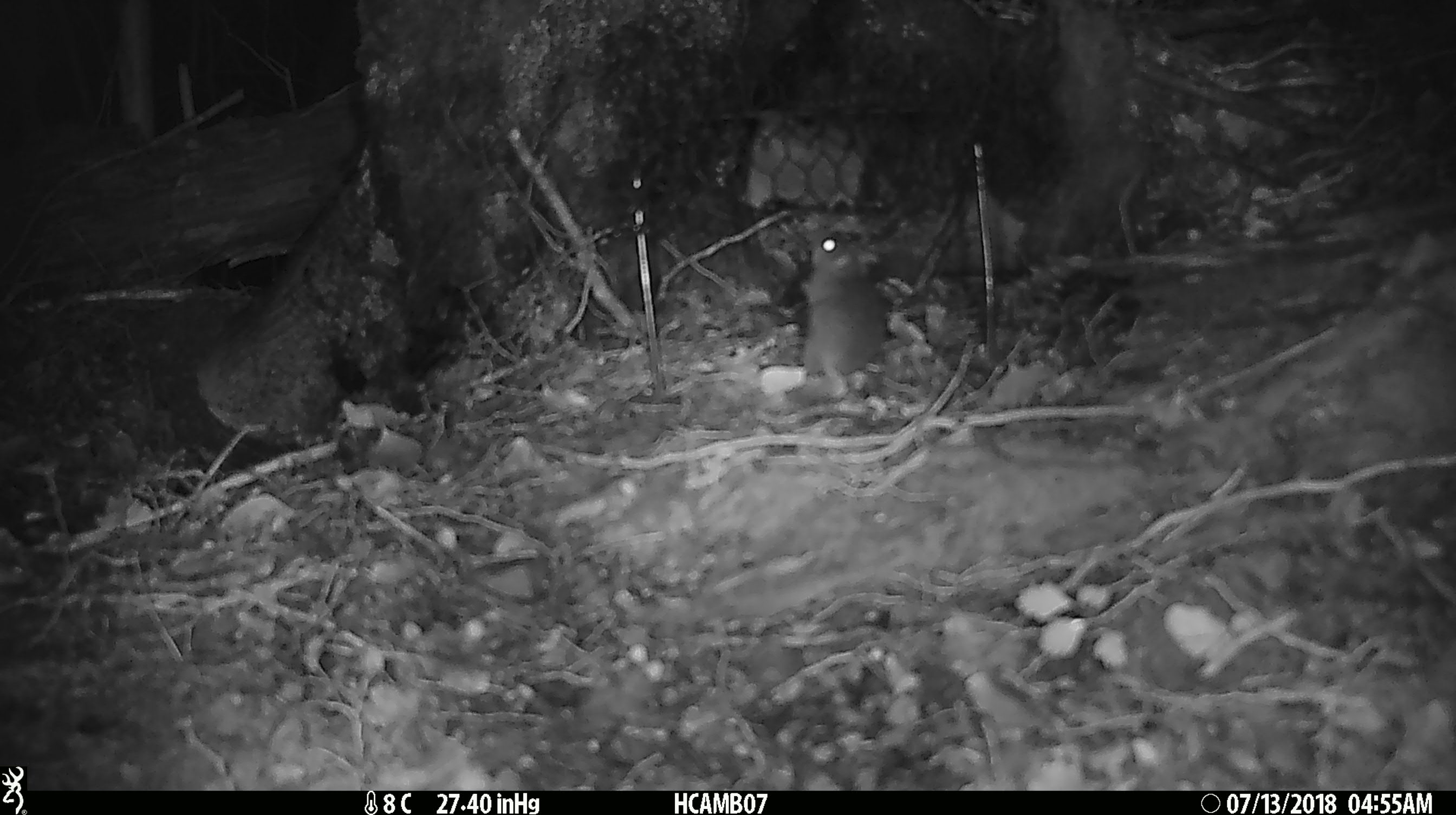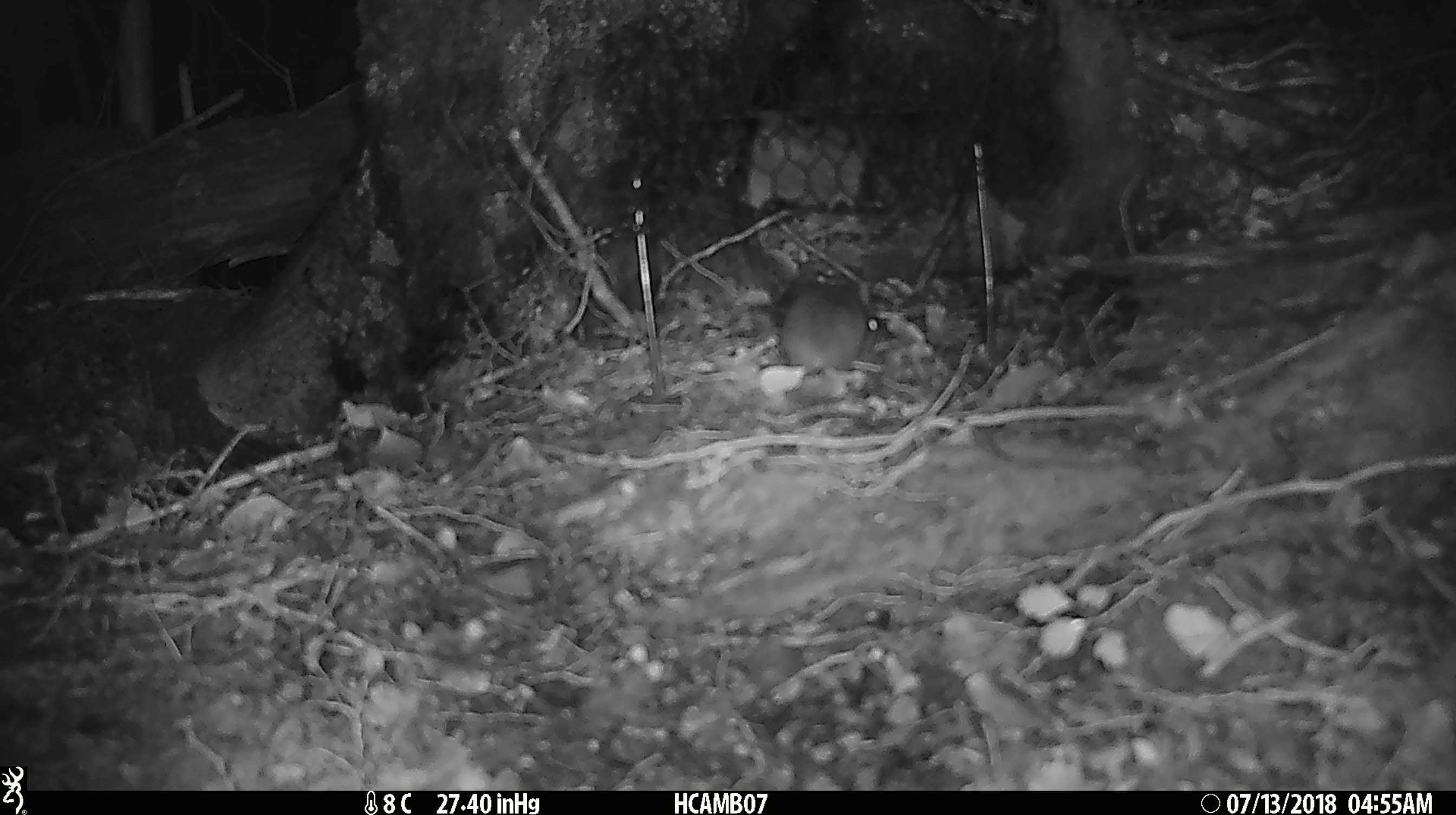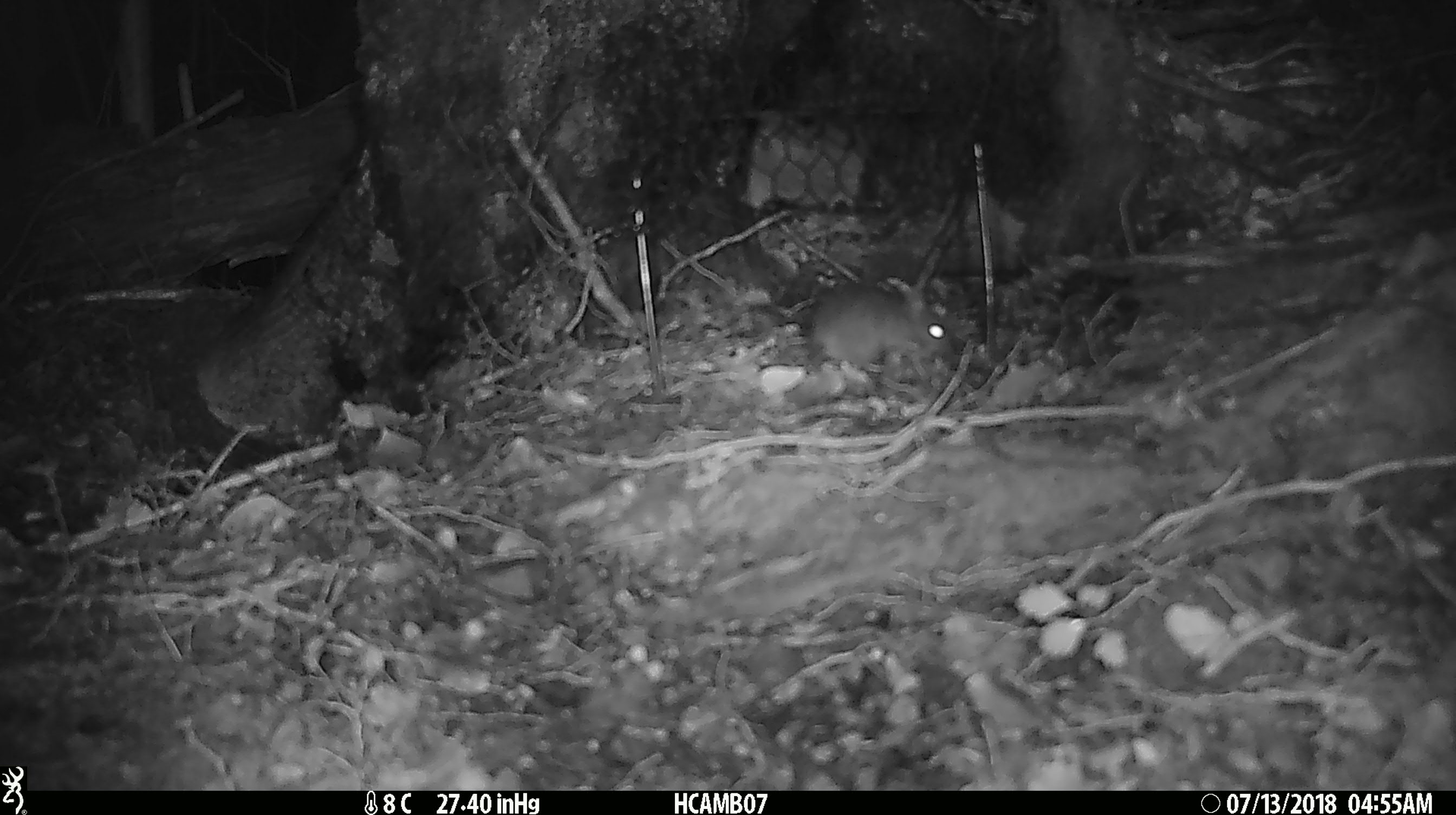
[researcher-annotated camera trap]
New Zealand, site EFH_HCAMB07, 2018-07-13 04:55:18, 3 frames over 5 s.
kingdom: Animalia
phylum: Chordata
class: Mammalia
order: Rodentia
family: Muridae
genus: Mus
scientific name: Mus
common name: mouse